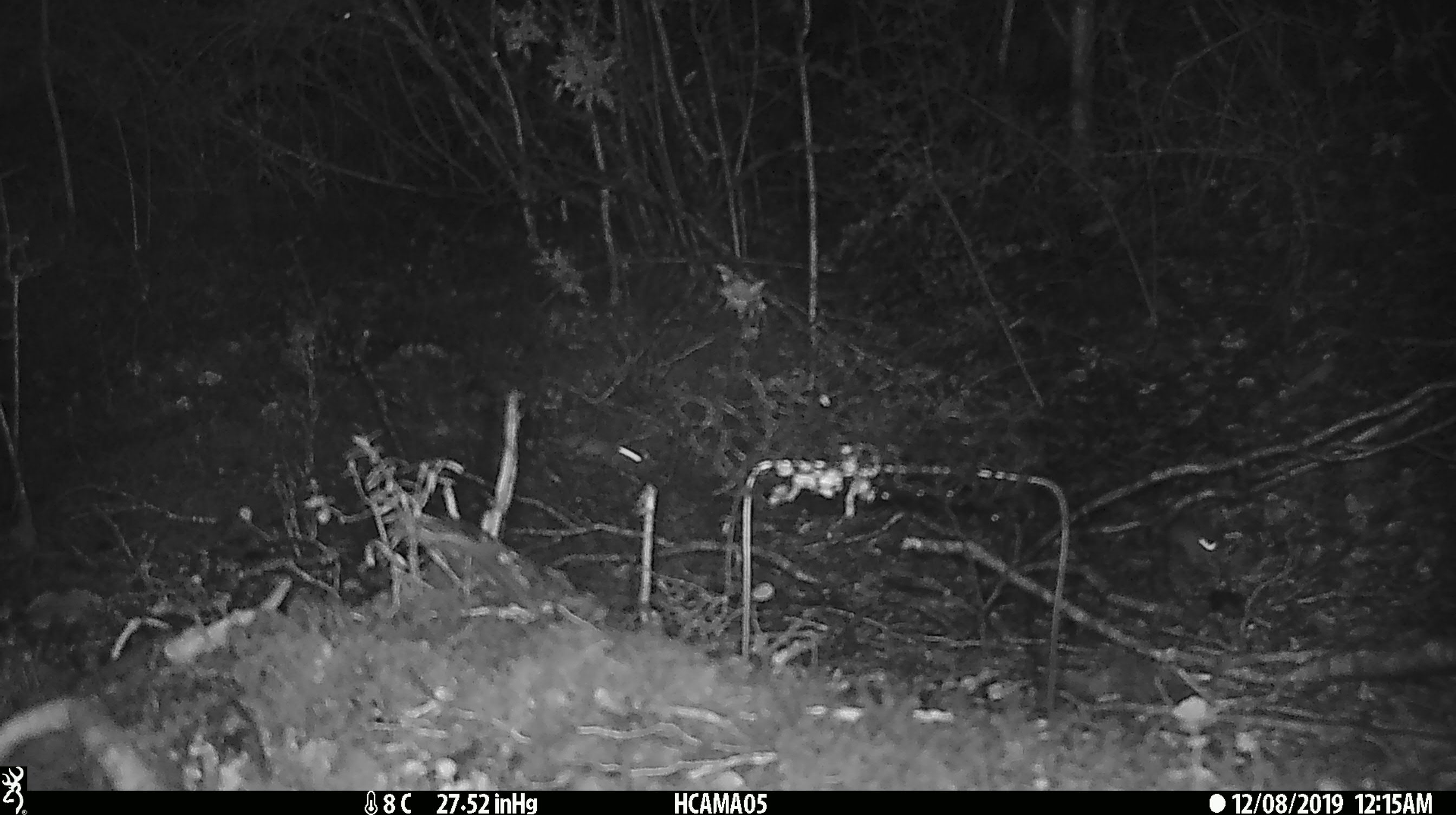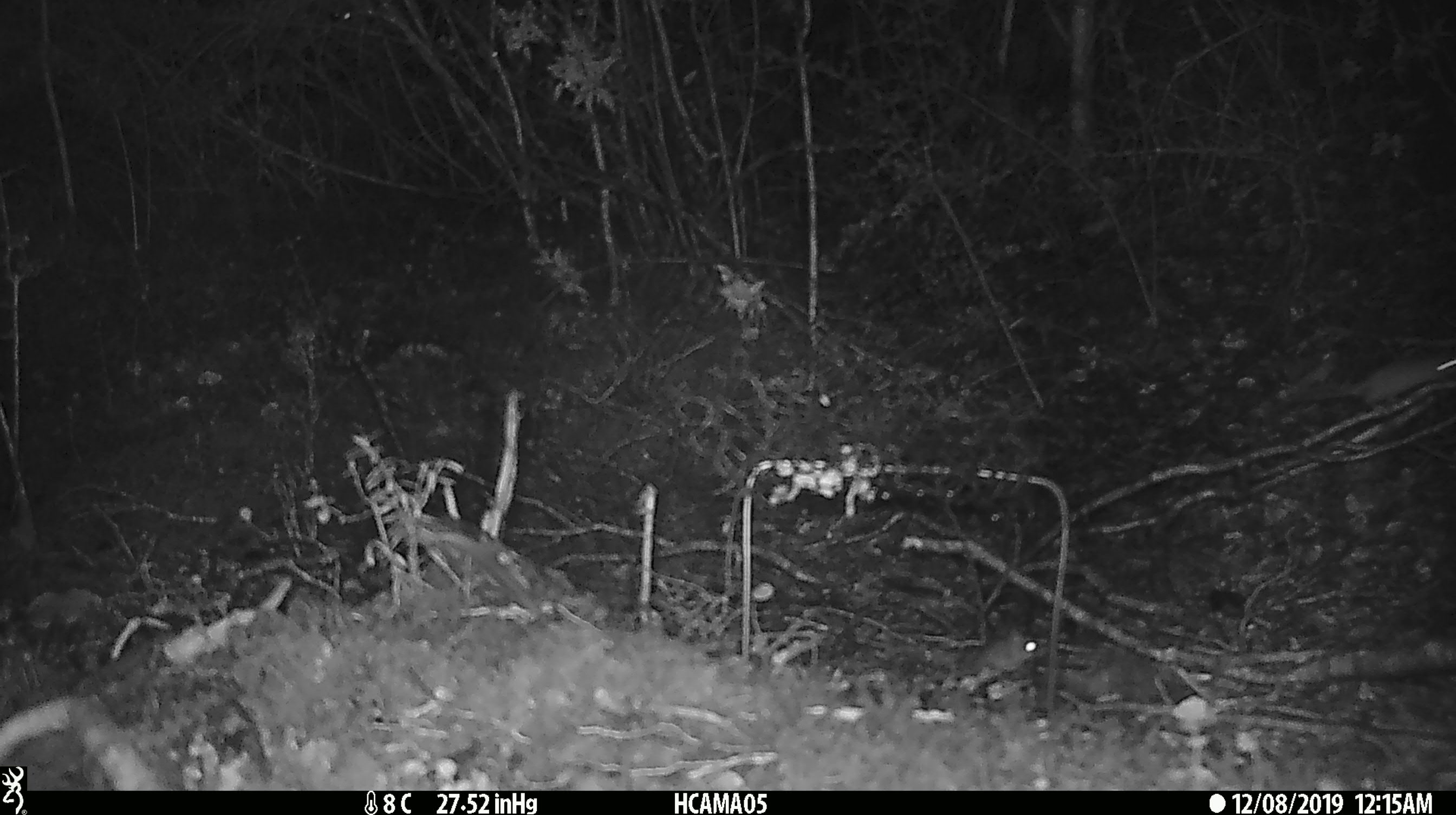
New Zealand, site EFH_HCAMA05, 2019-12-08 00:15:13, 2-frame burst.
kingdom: Animalia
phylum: Chordata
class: Mammalia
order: Rodentia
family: Muridae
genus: Mus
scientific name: Mus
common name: mouse